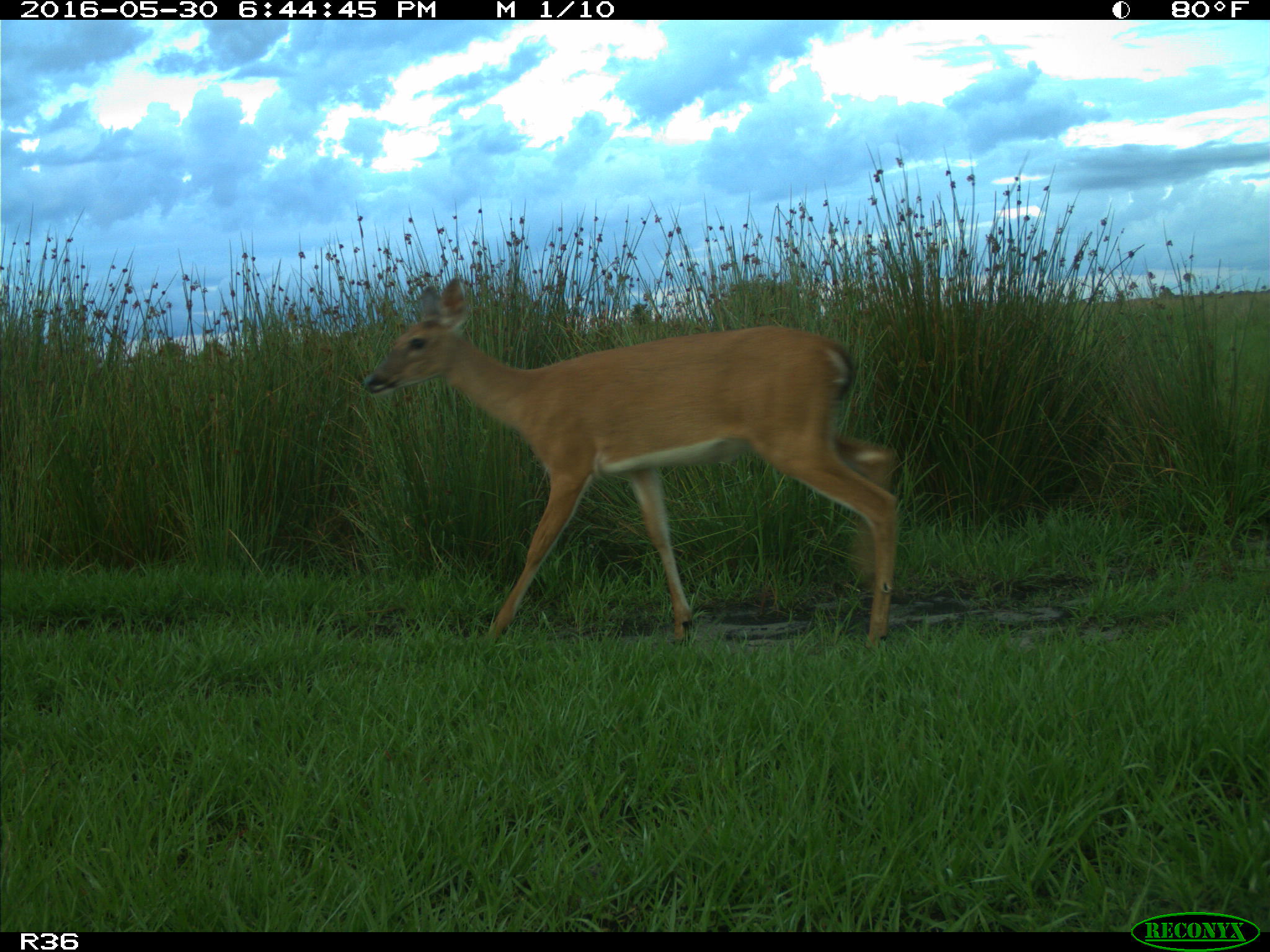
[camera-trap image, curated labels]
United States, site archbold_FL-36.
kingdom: Animalia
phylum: Chordata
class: Mammalia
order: Artiodactyla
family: Cervidae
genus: Odocoileus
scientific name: Odocoileus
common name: deer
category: unidentified deer